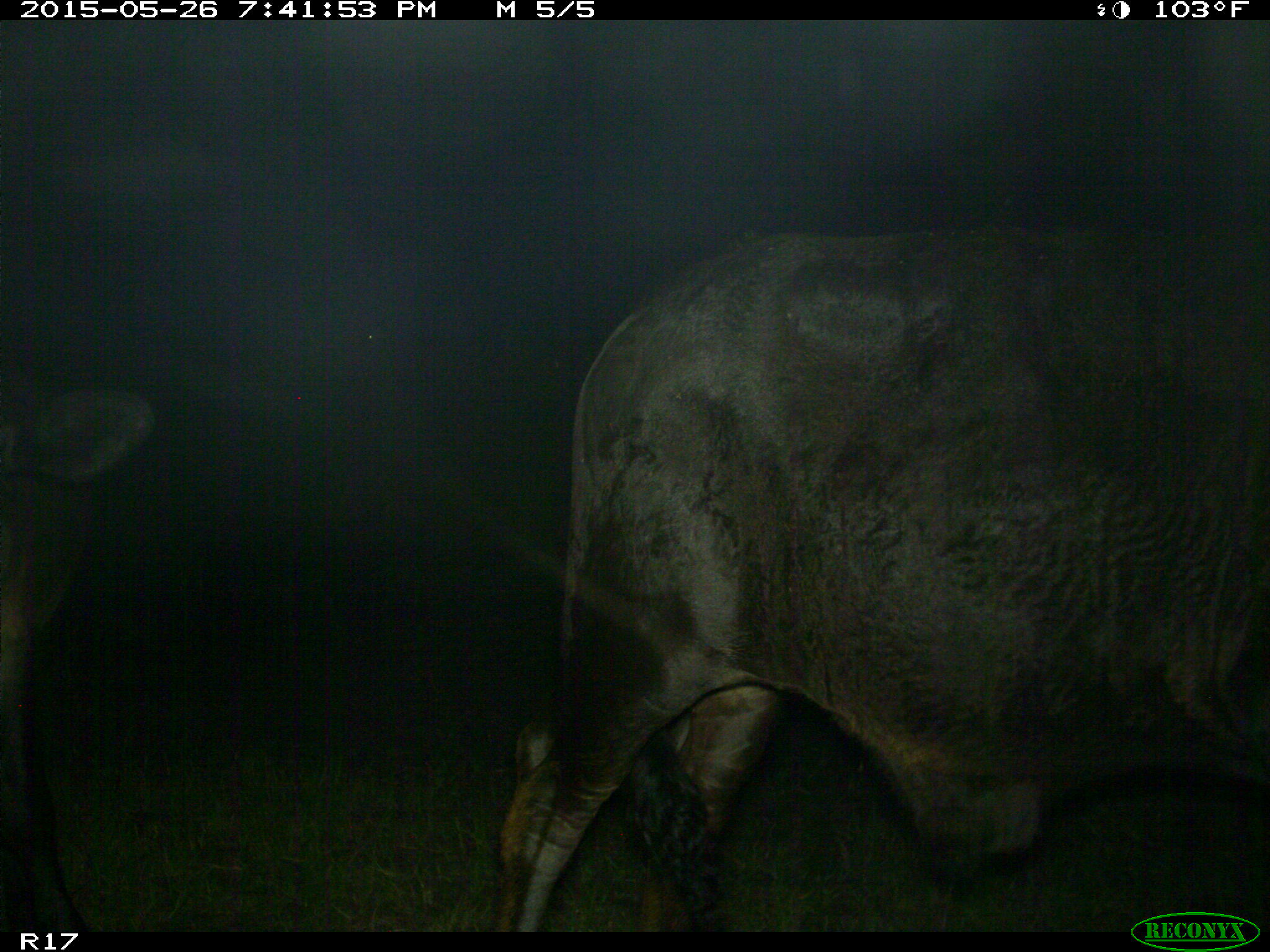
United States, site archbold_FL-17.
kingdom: Animalia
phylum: Chordata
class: Mammalia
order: Artiodactyla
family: Bovidae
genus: Bos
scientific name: Bos taurus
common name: domestic cow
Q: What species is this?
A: Bos taurus (domestic cow).